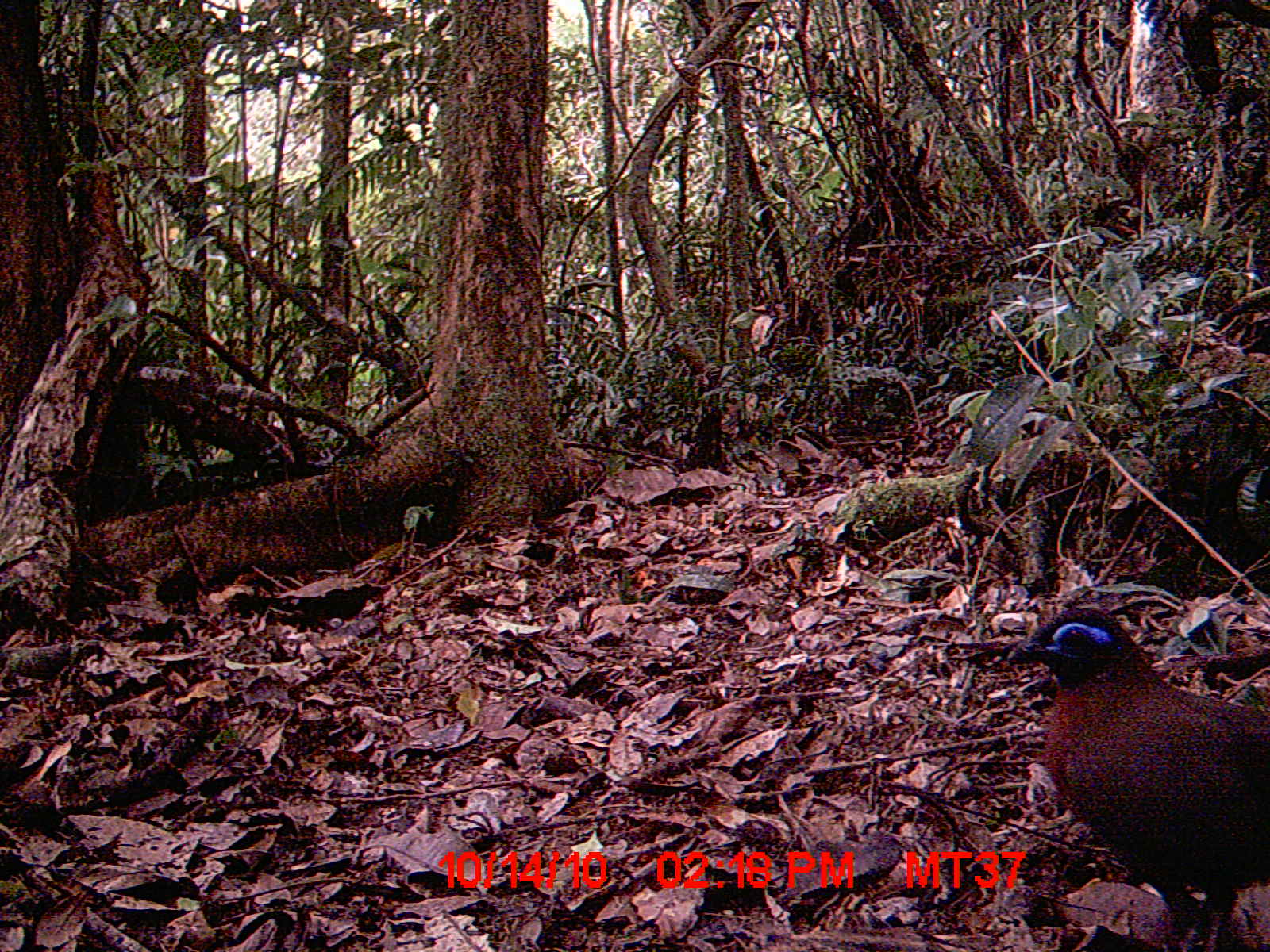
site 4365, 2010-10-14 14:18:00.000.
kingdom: Animalia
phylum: Chordata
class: Aves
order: Cuculiformes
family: Cuculidae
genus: Coua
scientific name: Coua serriana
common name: red-breasted coua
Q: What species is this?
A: Coua serriana (red-breasted coua).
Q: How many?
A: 1.